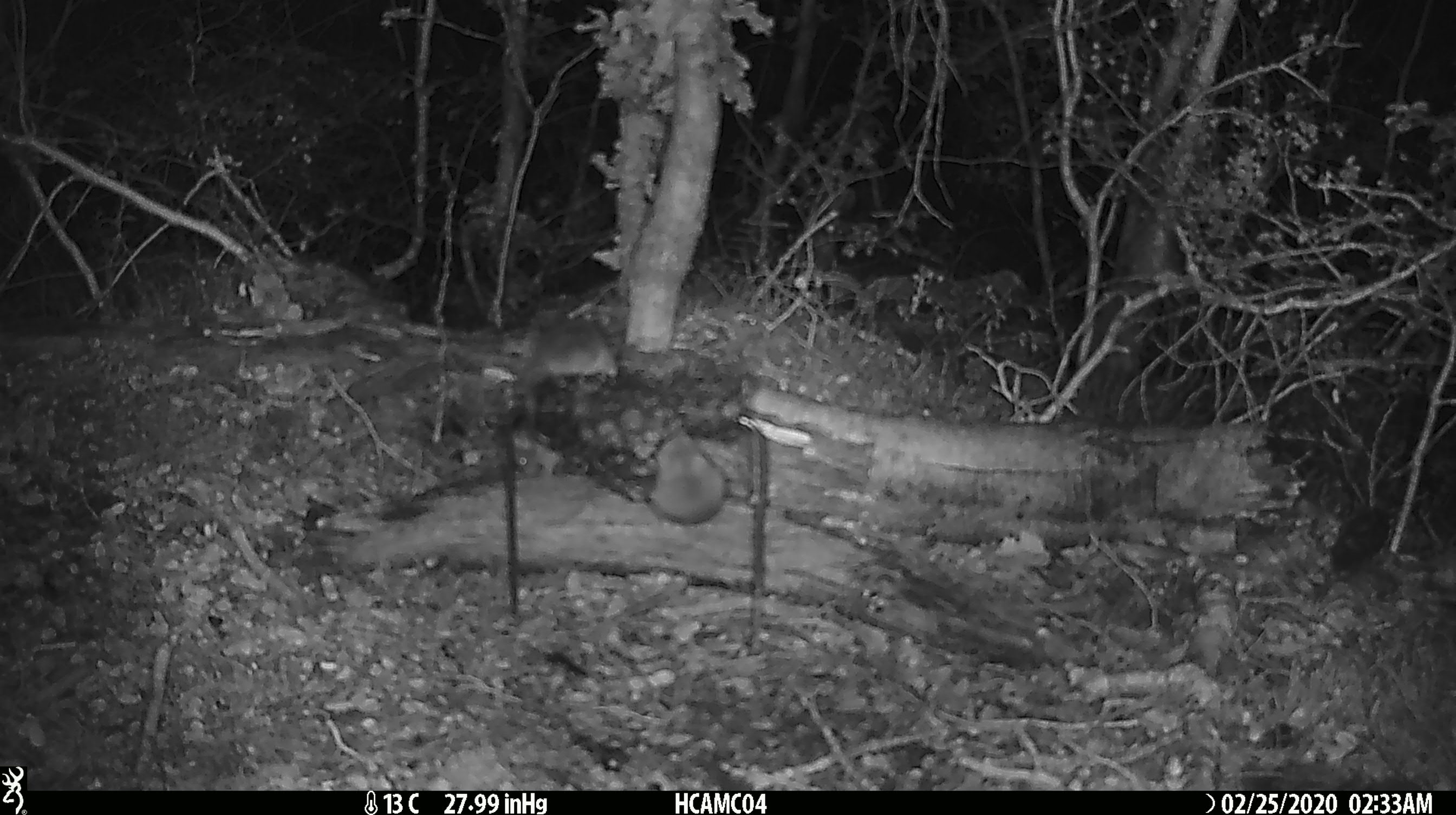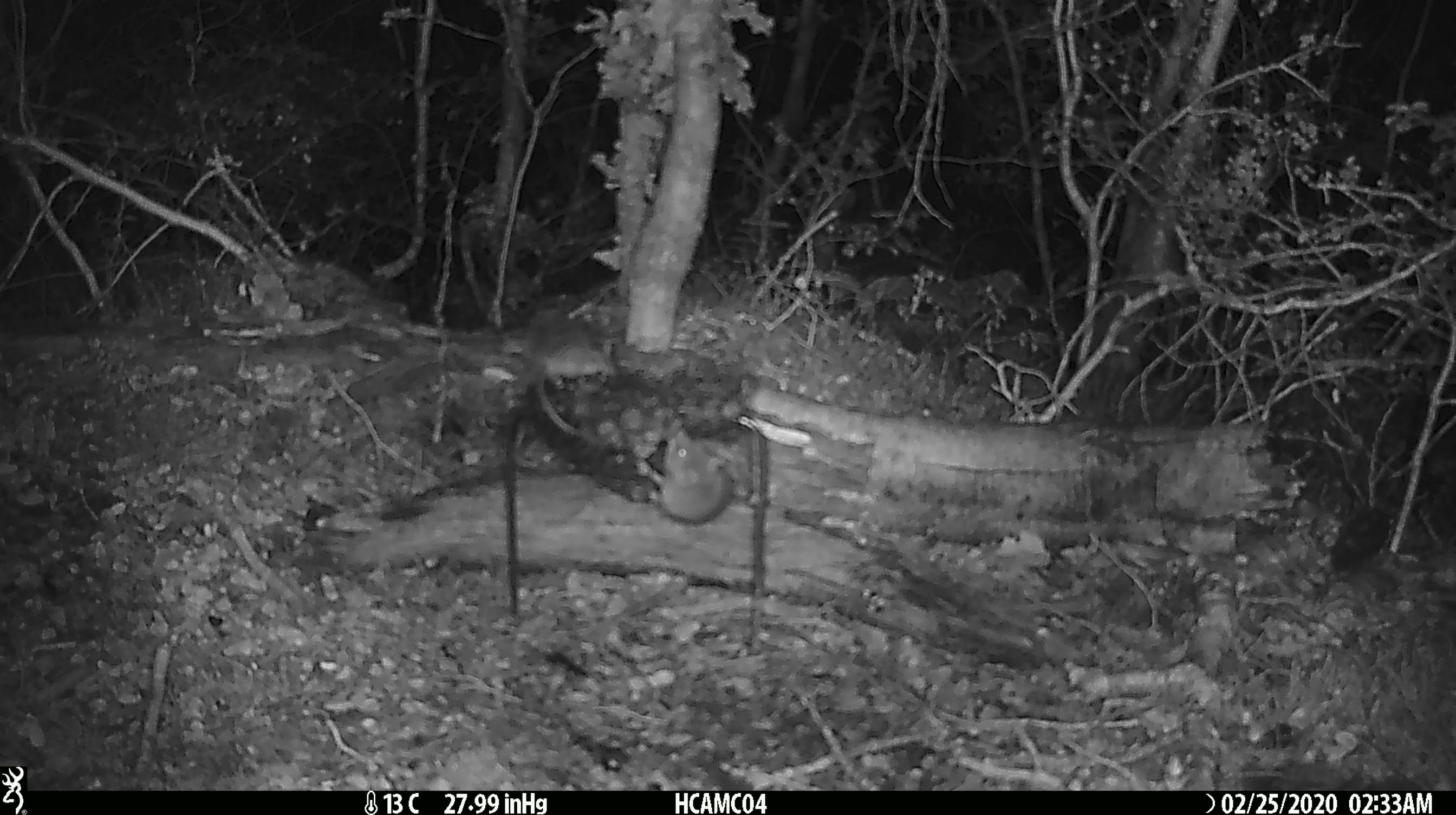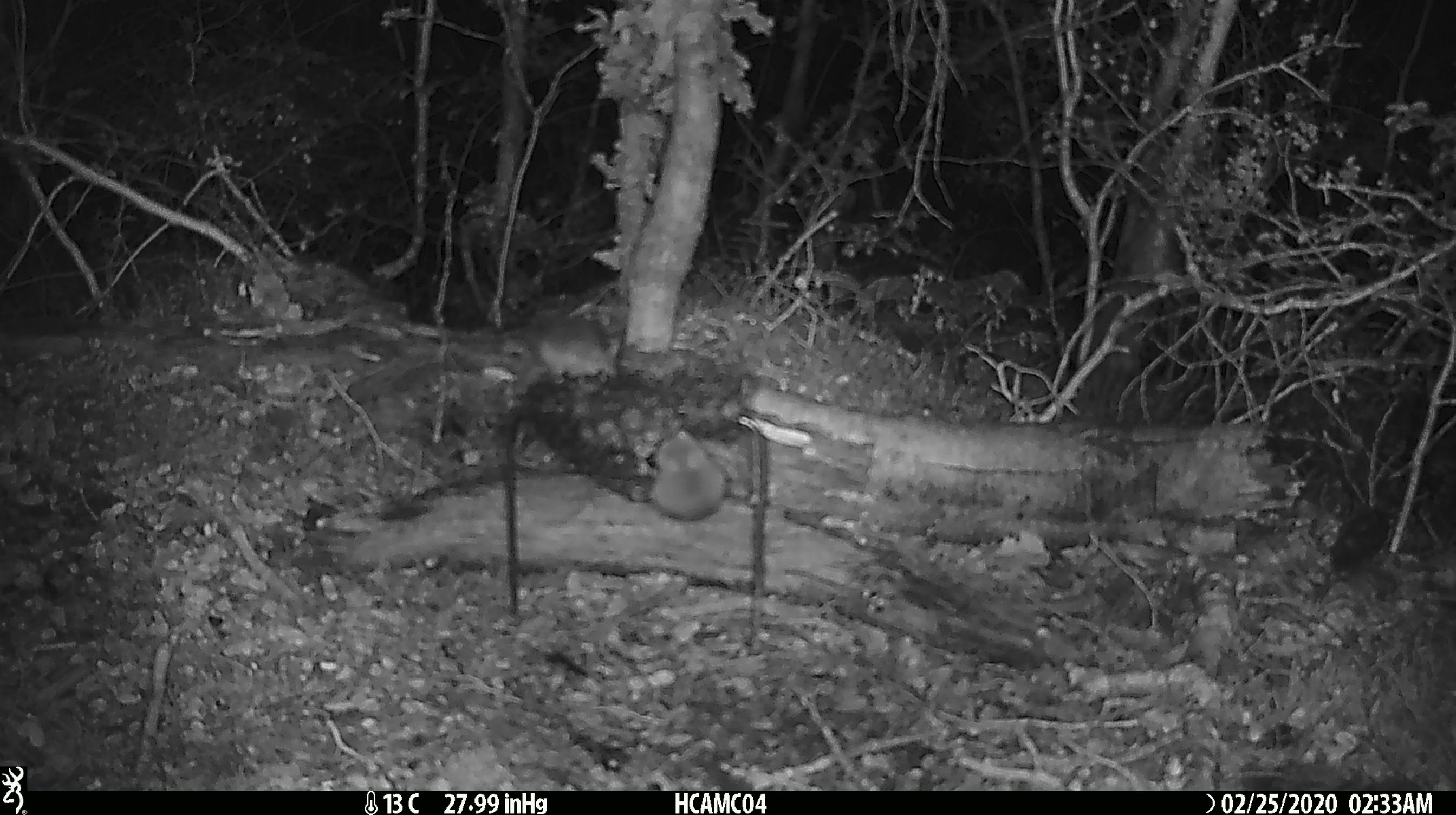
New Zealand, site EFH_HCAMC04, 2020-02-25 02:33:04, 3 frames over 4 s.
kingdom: Animalia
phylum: Chordata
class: Mammalia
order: Rodentia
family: Muridae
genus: Mus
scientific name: Mus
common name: mouse